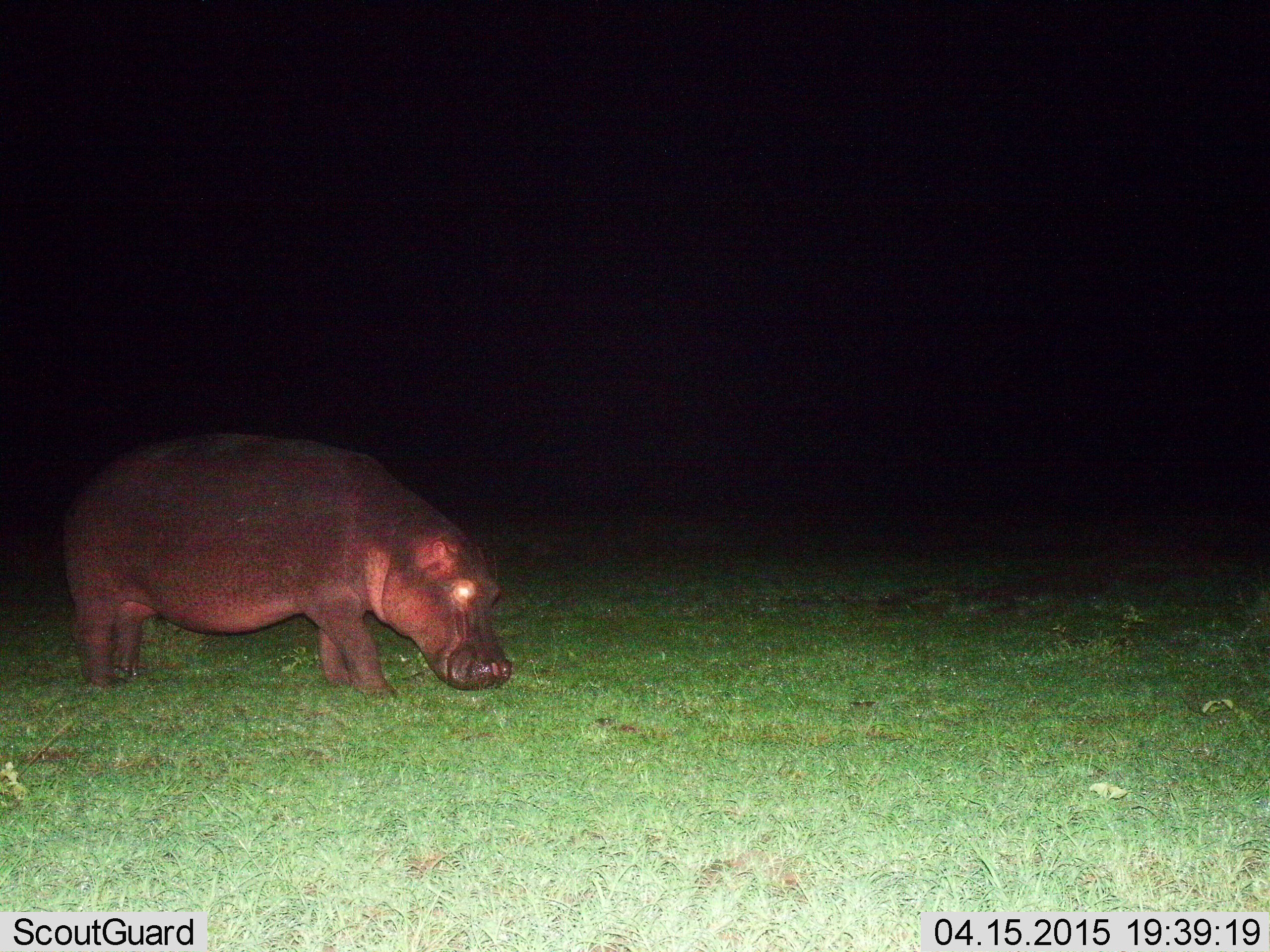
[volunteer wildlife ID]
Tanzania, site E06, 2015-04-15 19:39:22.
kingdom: Animalia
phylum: Chordata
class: Mammalia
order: Artiodactyla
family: Hippopotamidae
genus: Hippopotamus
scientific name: Hippopotamus amphibius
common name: hippopotamus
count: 1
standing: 20%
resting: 0%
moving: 30%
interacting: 0%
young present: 0%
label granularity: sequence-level